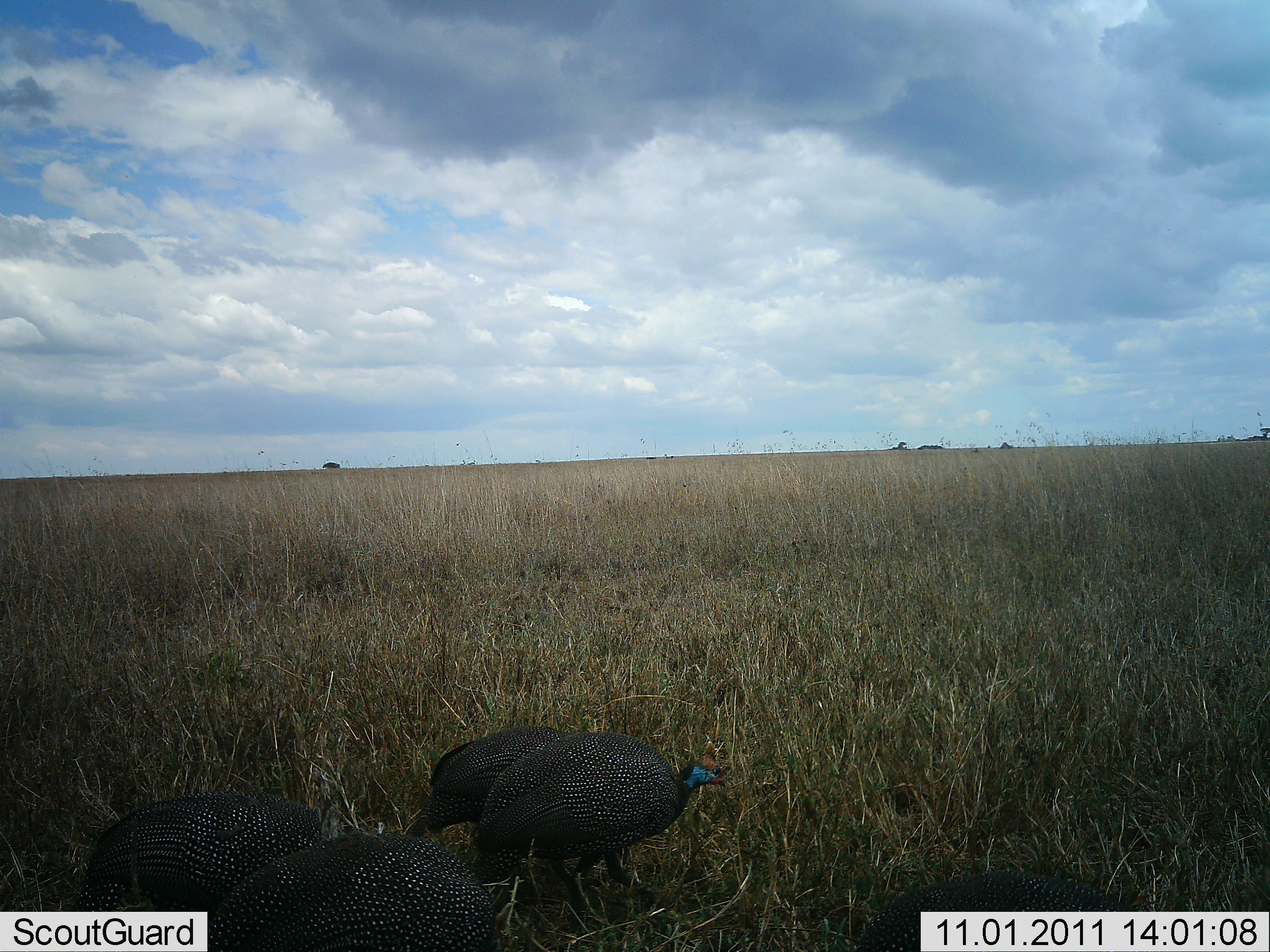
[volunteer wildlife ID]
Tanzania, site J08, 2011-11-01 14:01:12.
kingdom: Animalia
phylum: Chordata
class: Aves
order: Galliformes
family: Numididae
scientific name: Numididae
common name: guinea fowl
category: guineafowl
Guineafowl (guinea fowl) (Numididae), count 4. Behavior (volunteer vote fractions): standing 70%, resting 0%, moving 20%, interacting 0%. Young present (vote fraction): 0%. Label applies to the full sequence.